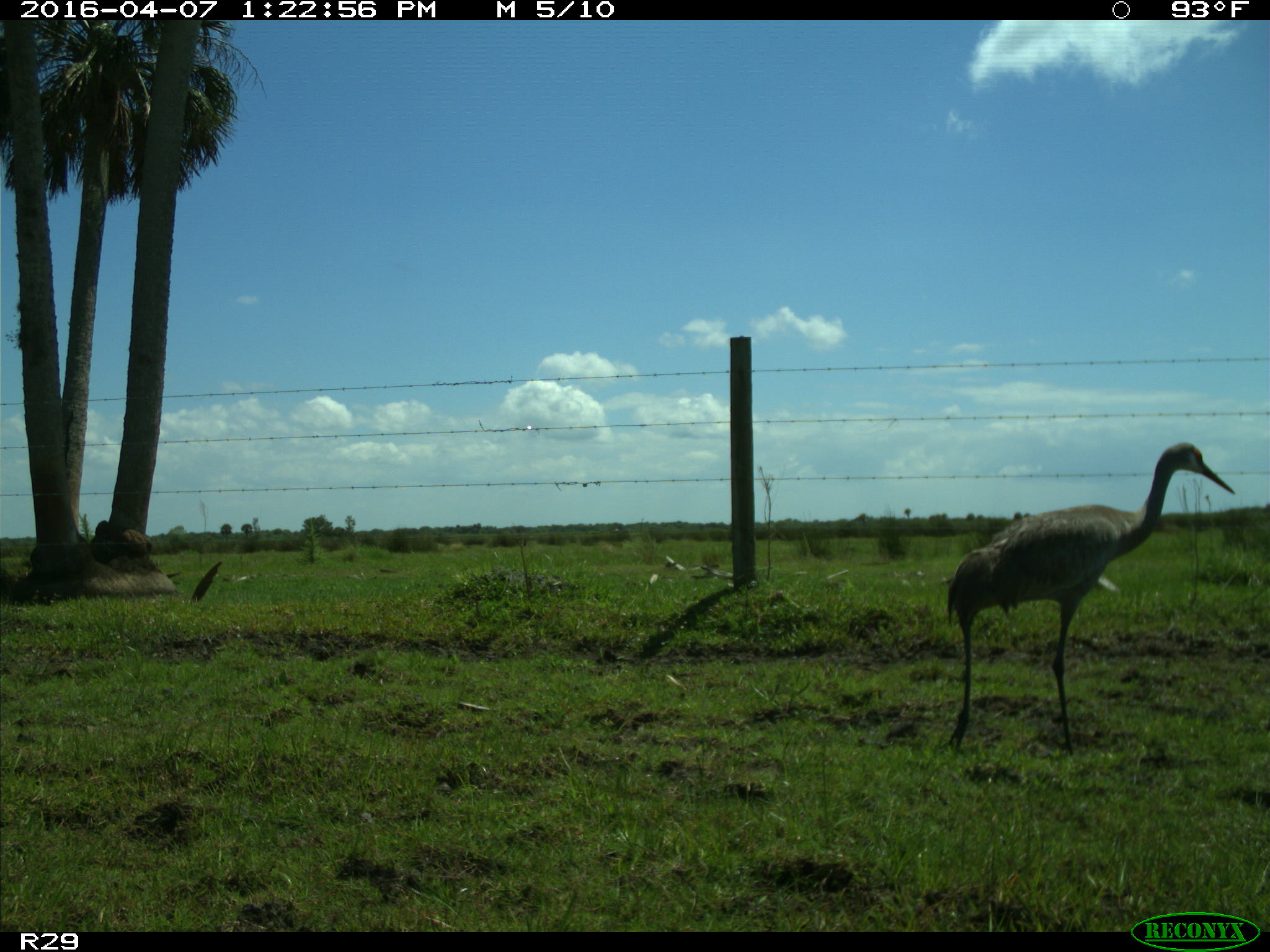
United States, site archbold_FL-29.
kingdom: Animalia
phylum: Chordata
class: Aves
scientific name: Aves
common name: birds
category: unidentified bird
Unidentified bird (birds) (Aves).